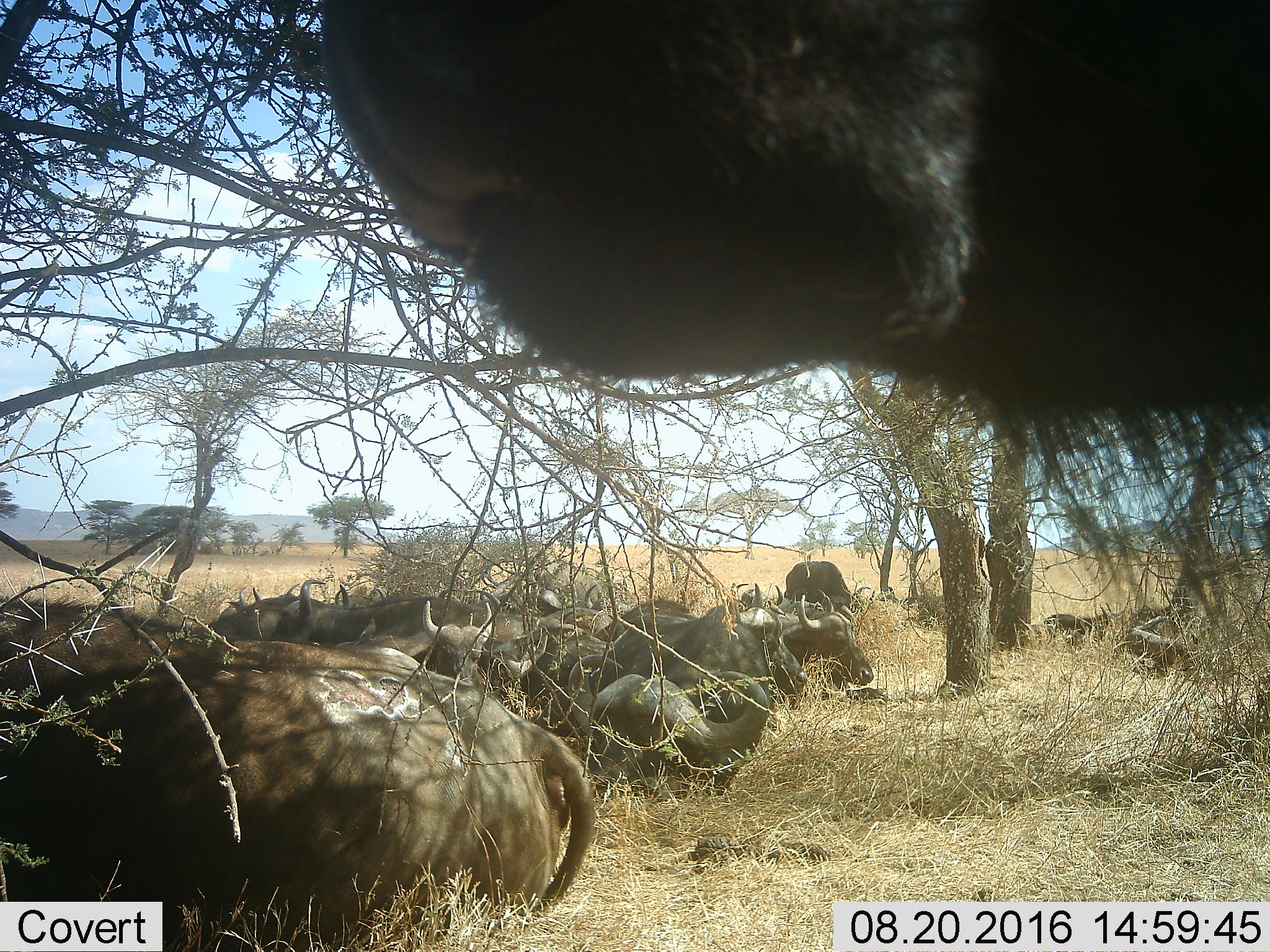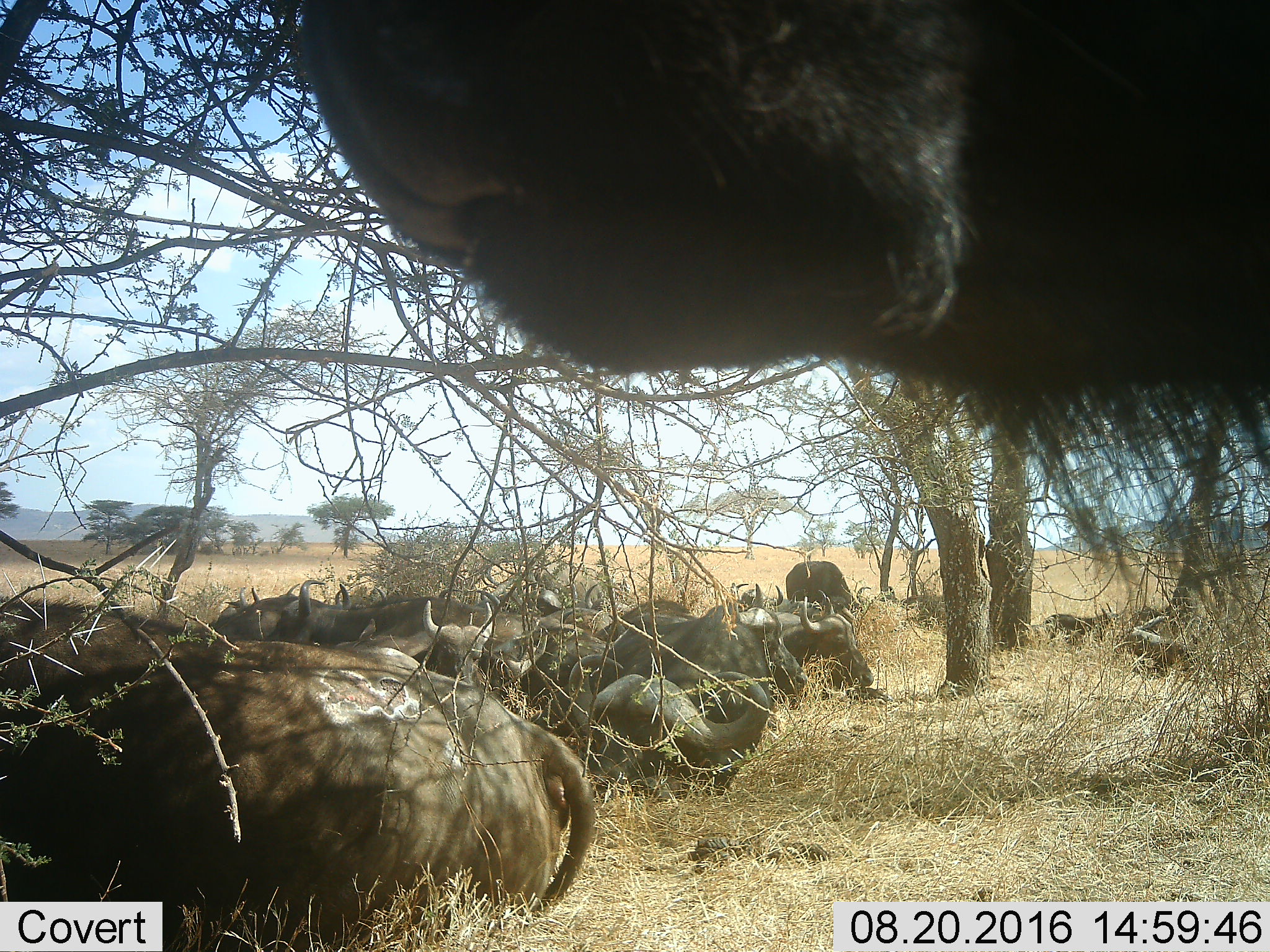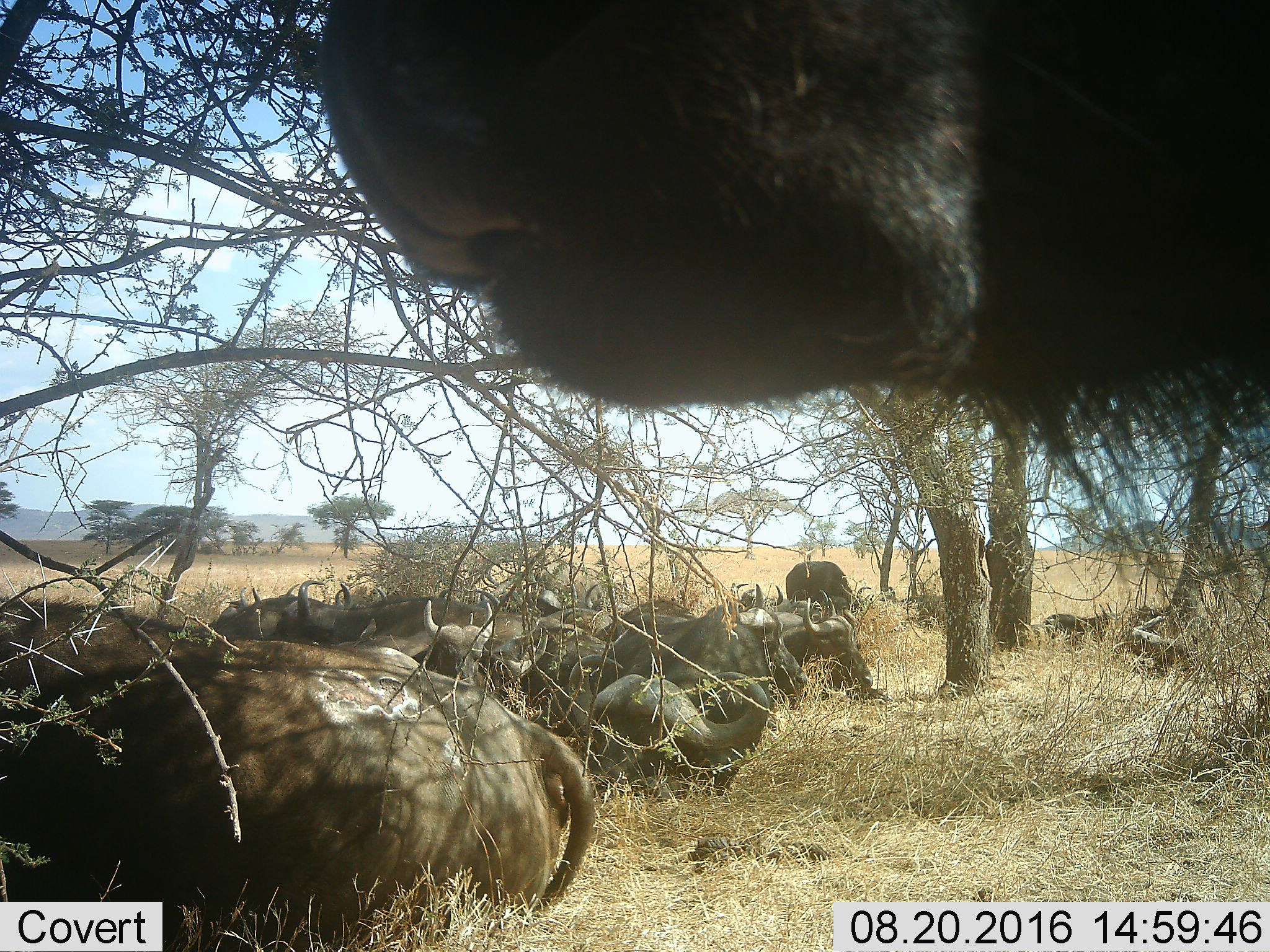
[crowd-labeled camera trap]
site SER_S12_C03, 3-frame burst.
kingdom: Animalia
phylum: Chordata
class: Mammalia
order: Artiodactyla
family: Bovidae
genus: Syncerus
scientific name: Syncerus caffer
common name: african buffalo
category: buffalo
Buffalo (african buffalo) (Syncerus caffer), count 11-50. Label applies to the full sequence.